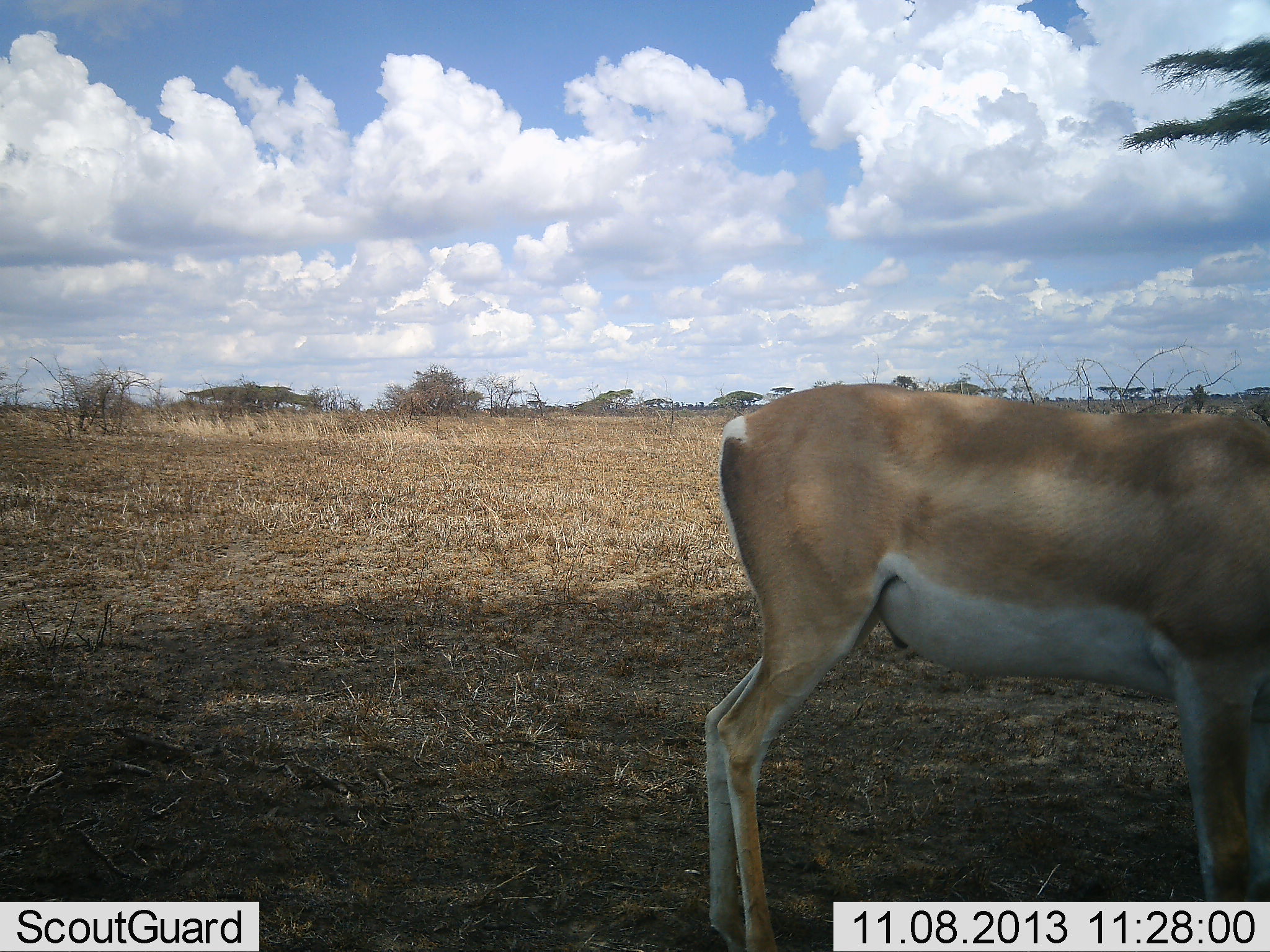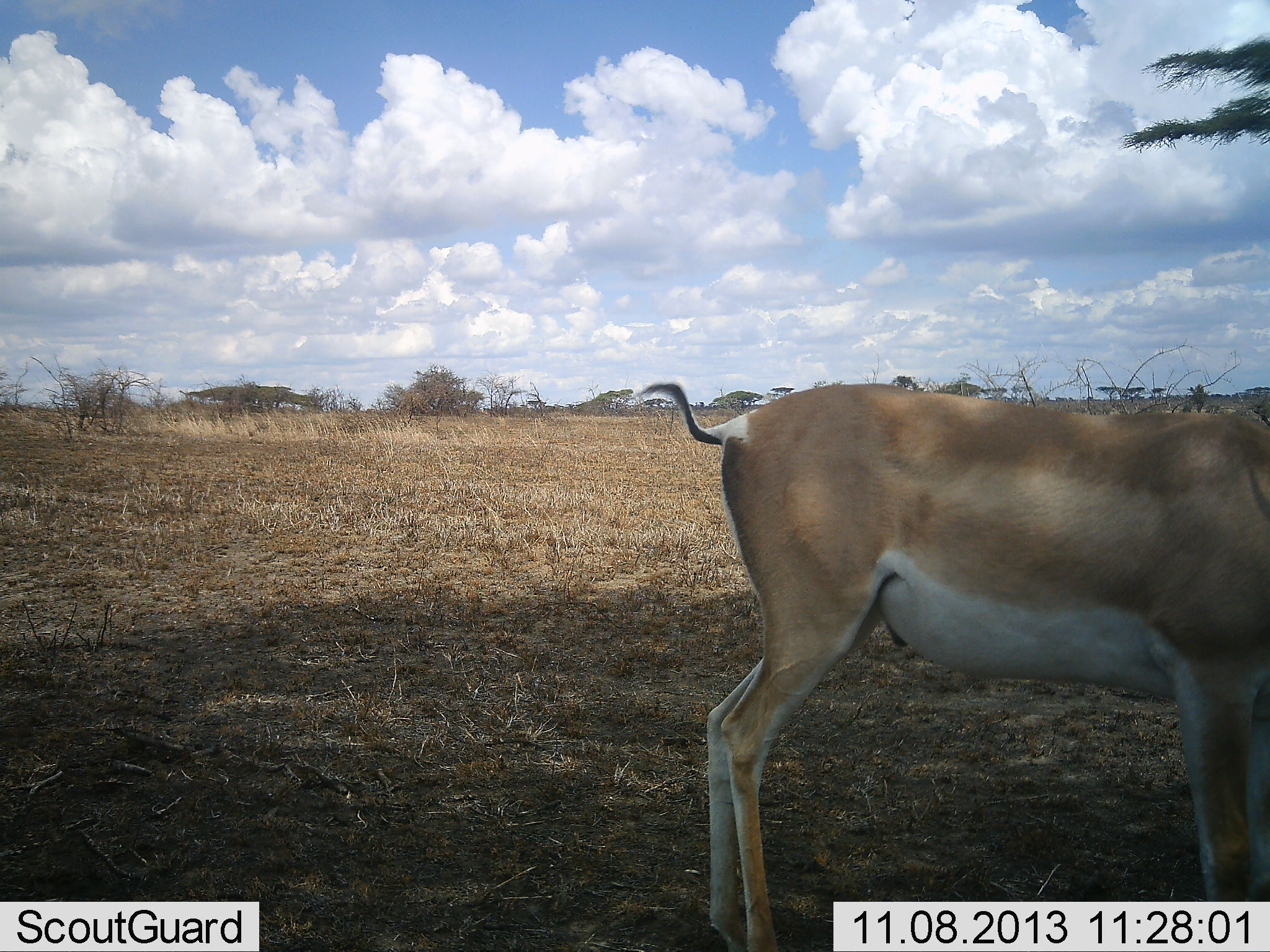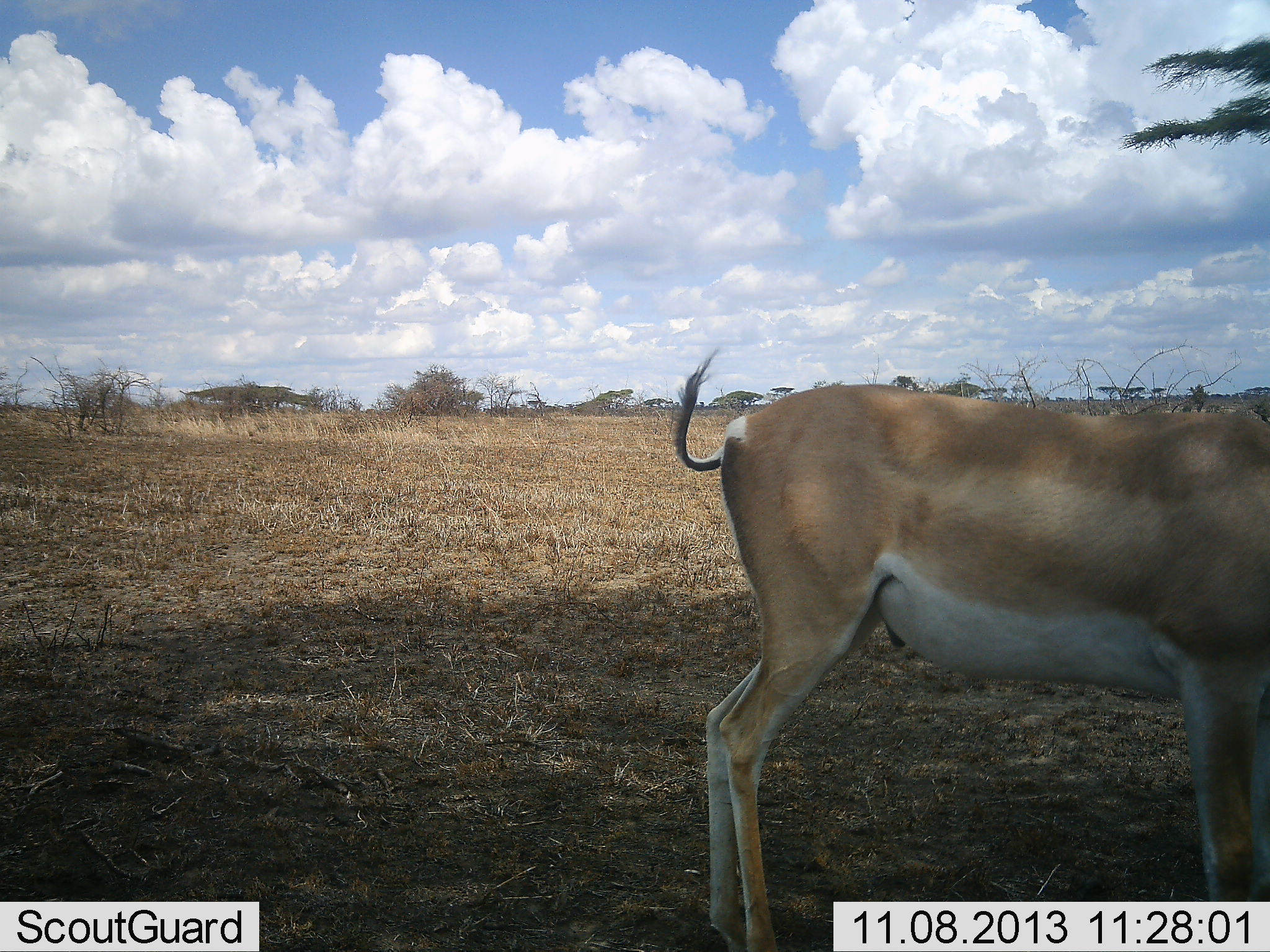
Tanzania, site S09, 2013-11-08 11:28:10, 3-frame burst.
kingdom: Animalia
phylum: Chordata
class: Mammalia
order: Artiodactyla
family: Bovidae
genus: Nanger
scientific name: Nanger granti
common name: grant's gazelle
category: gazellegrants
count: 1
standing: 100%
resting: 0%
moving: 0%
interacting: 0%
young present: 0%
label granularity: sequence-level